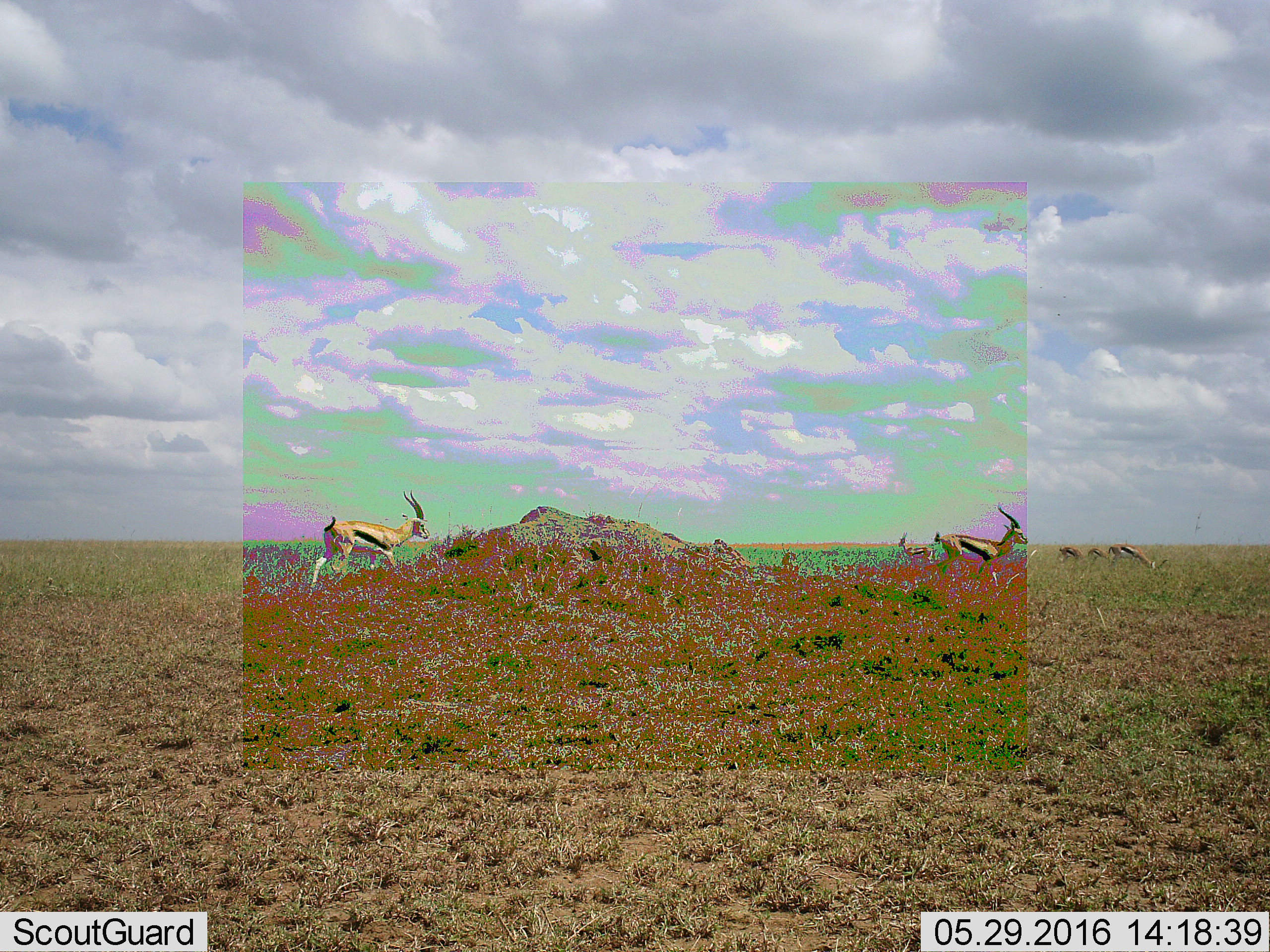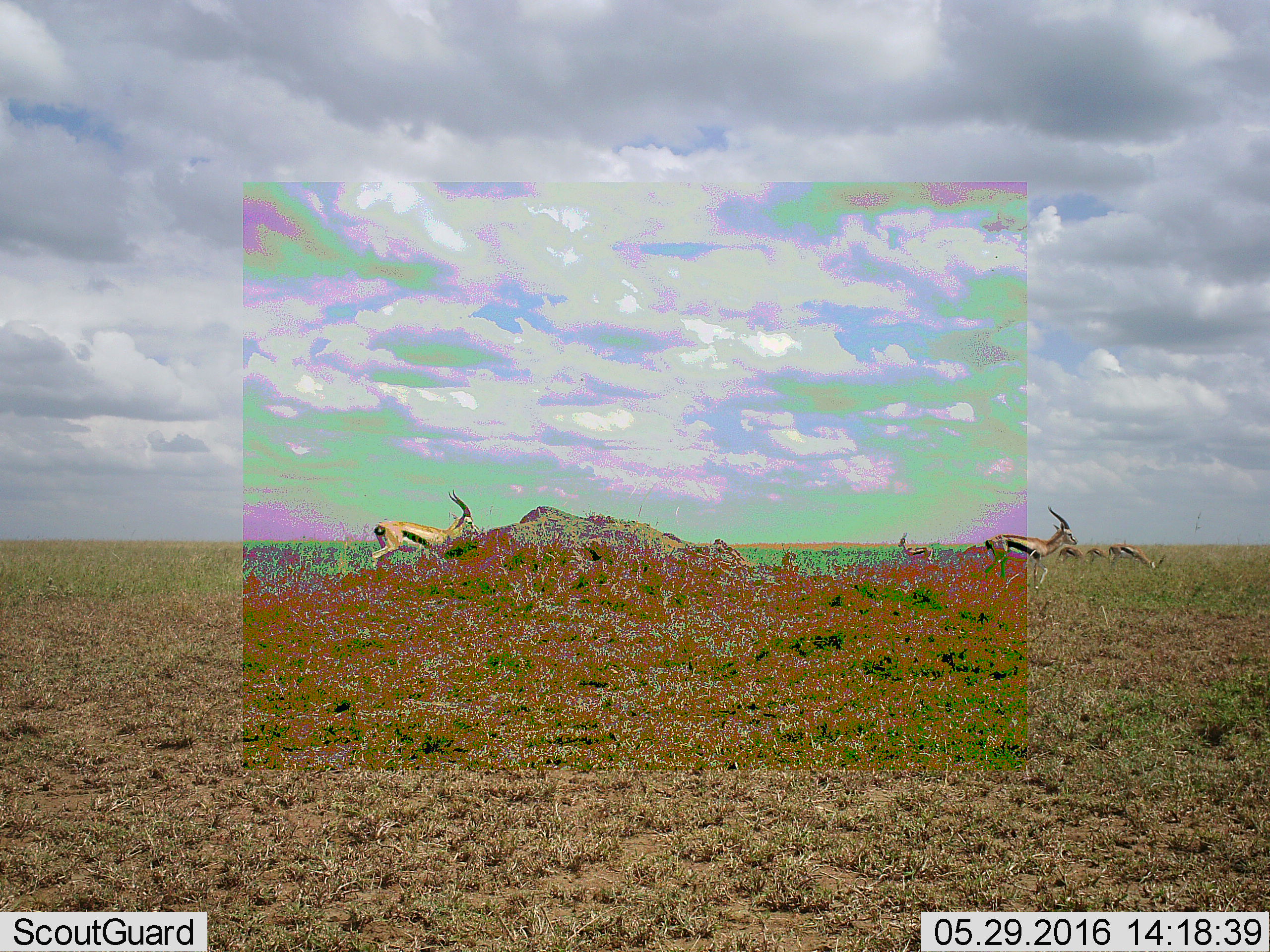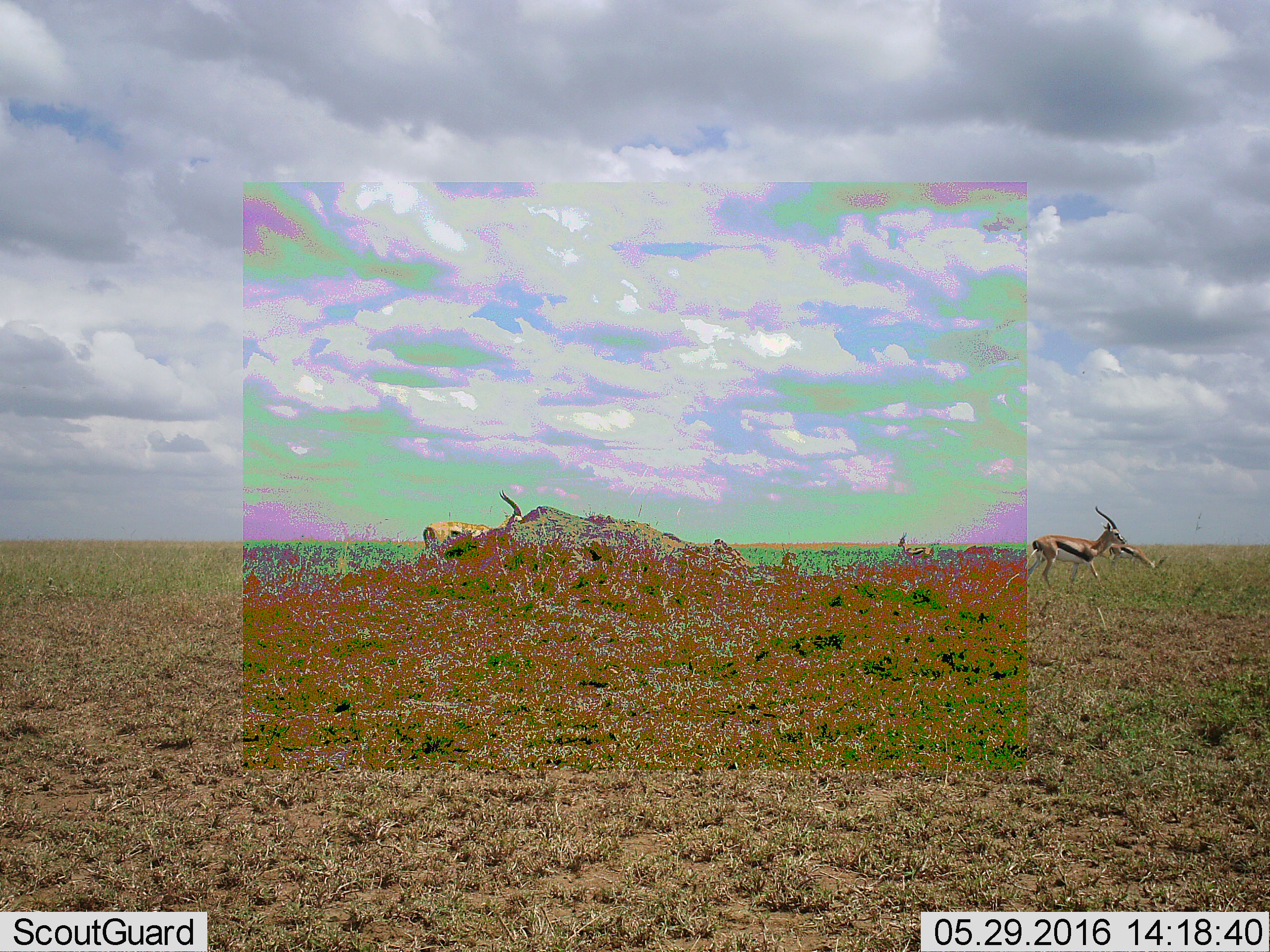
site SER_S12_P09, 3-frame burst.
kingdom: Animalia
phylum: Chordata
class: Mammalia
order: Artiodactyla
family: Bovidae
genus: Eudorcas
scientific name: Eudorcas thomsonii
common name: thomson's gazelle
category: gazellethomsons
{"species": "gazellethomsons (thomson's gazelle) (Eudorcas thomsonii)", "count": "6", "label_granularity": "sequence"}